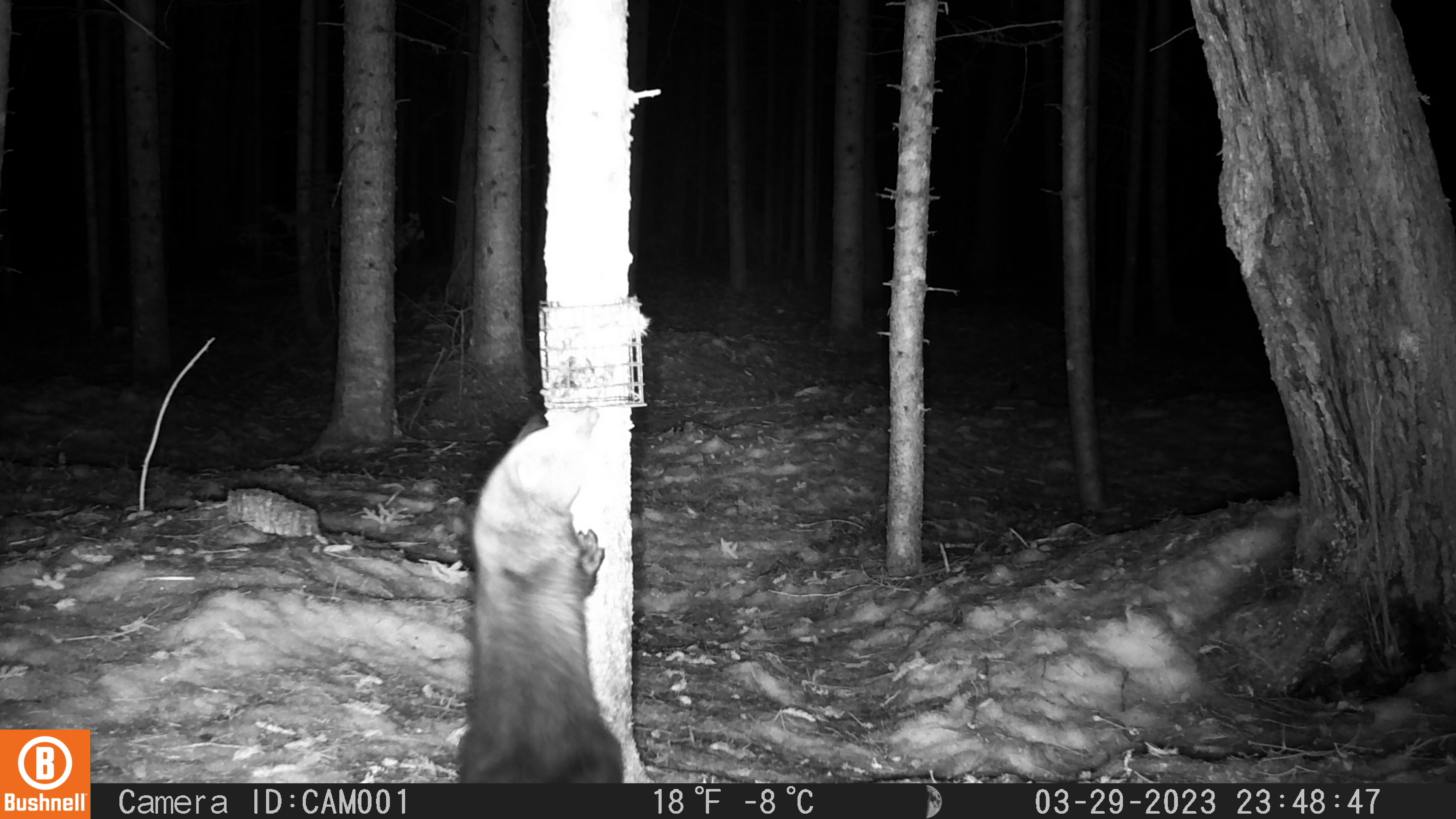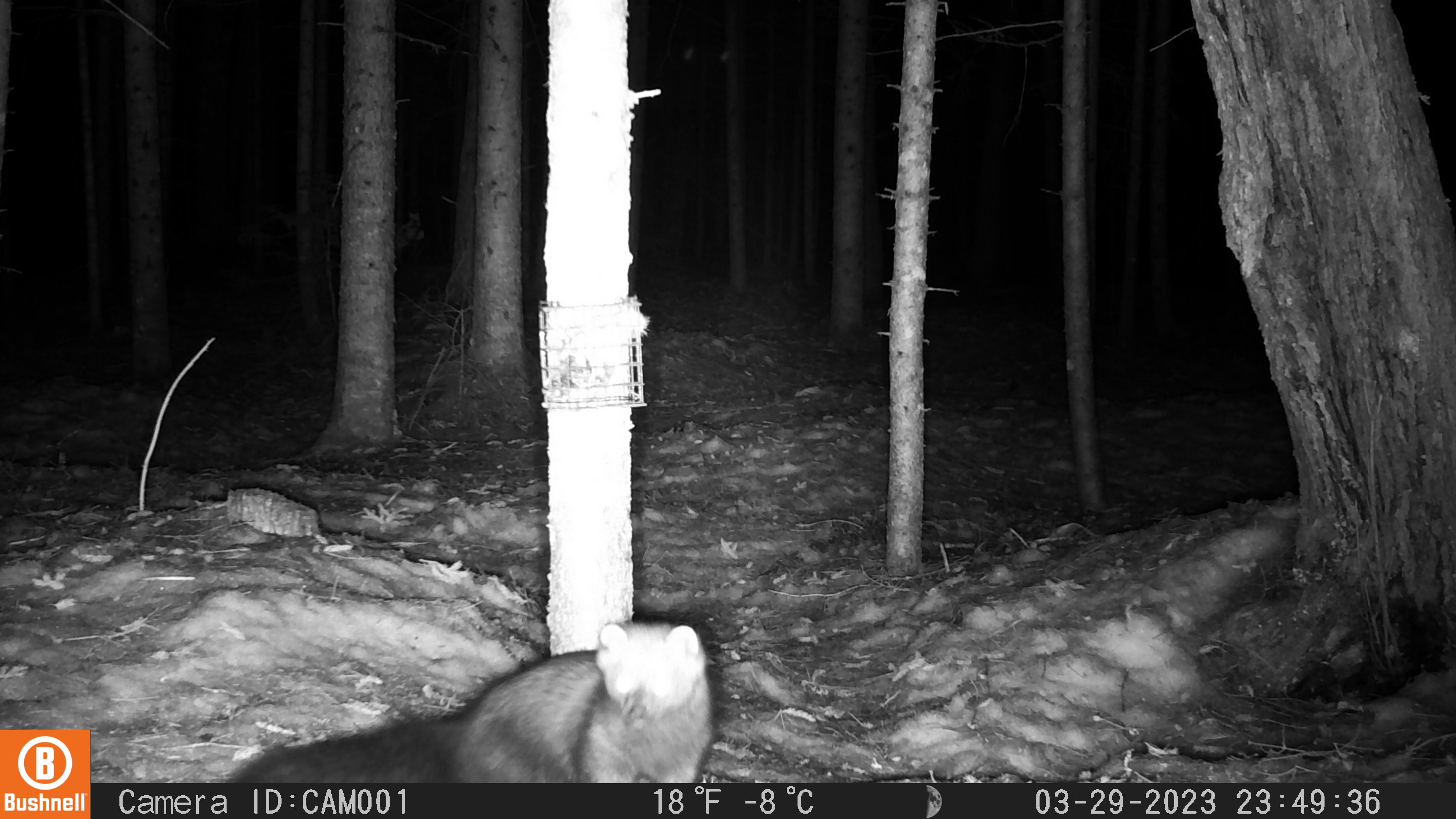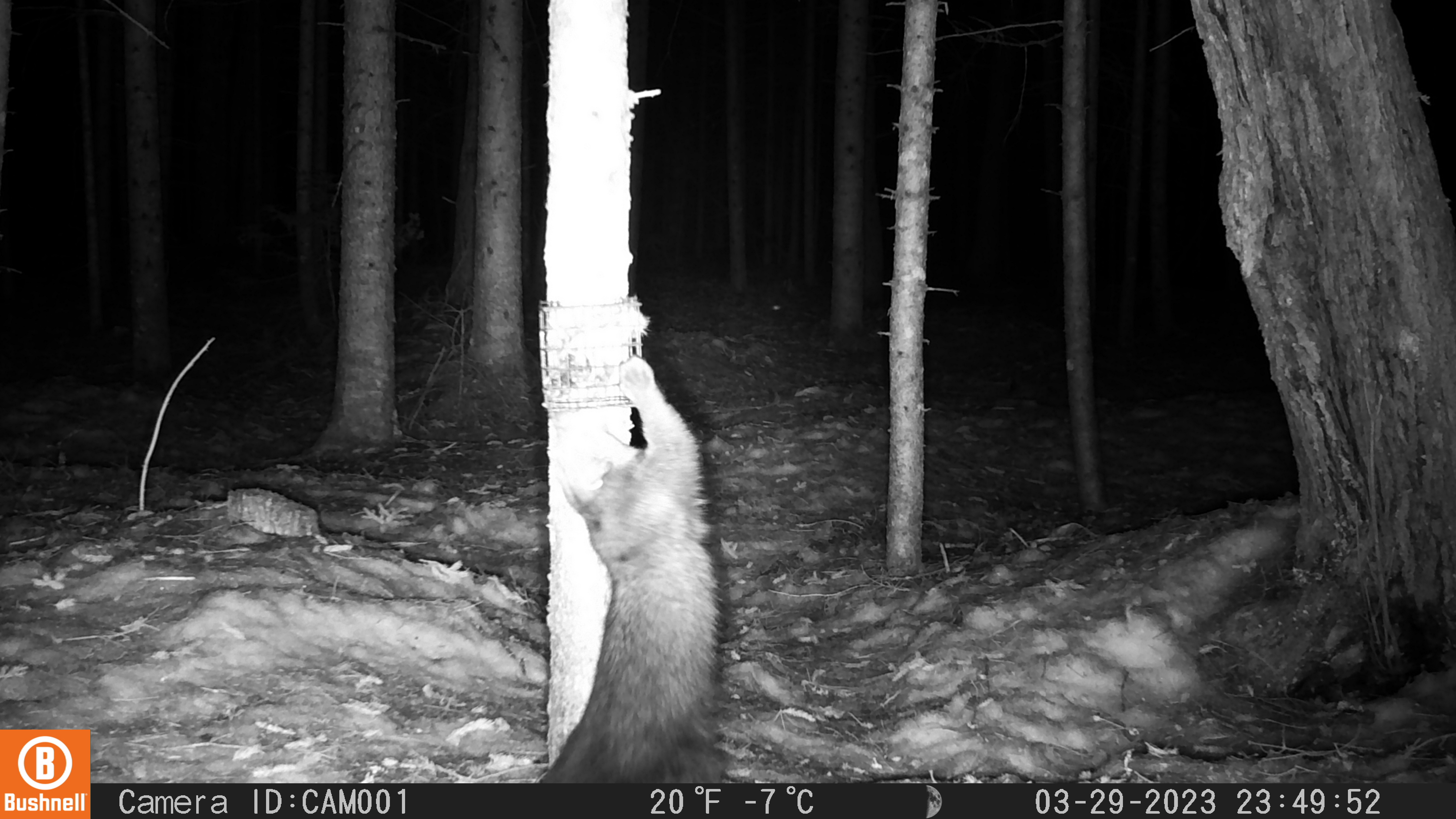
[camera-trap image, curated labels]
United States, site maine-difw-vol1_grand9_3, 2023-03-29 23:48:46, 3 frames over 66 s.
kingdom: Animalia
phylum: Chordata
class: Mammalia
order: Carnivora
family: Mustelidae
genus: Pekania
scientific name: Pekania pennanti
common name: fisher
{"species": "fisher (Pekania pennanti)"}